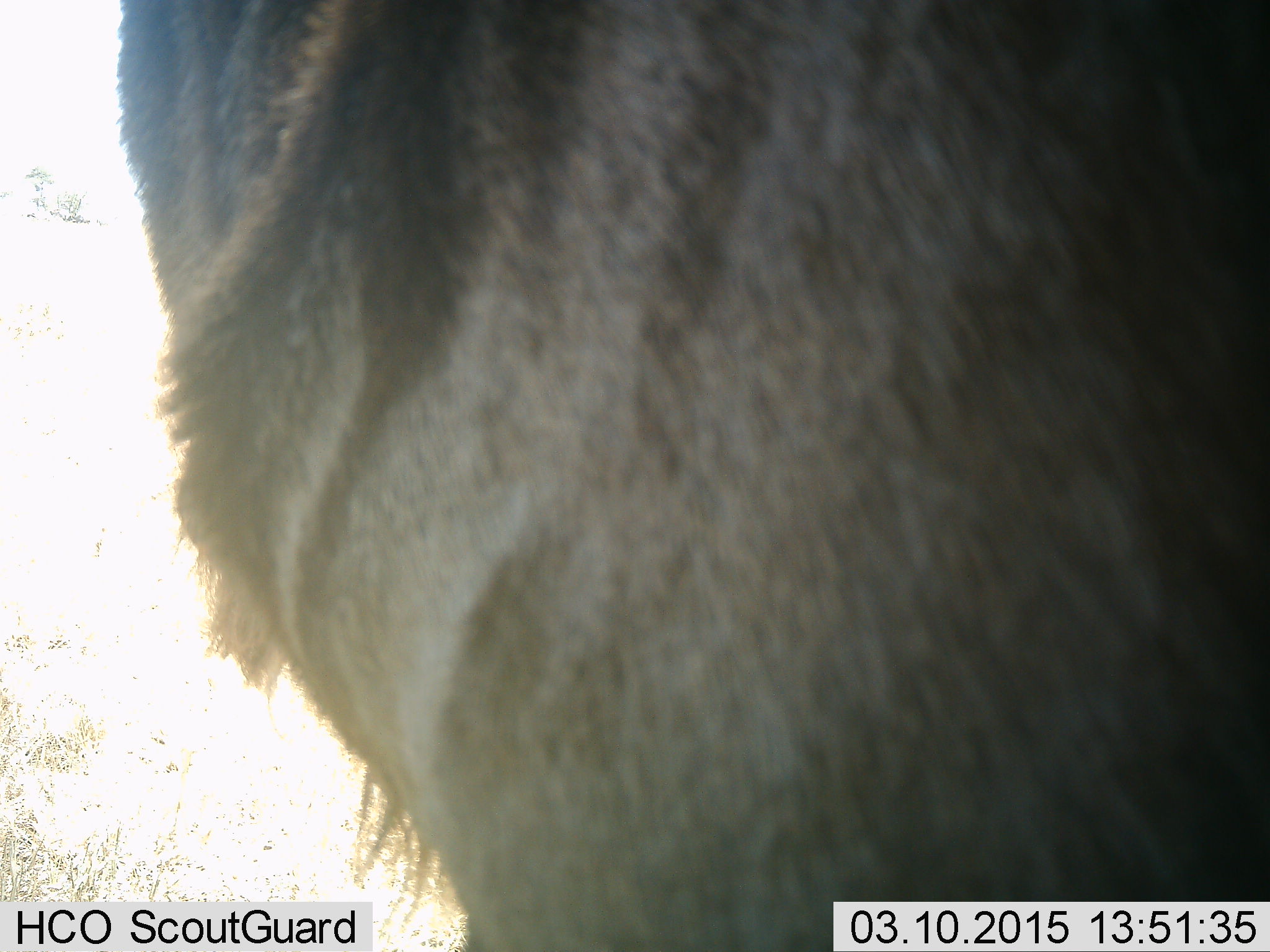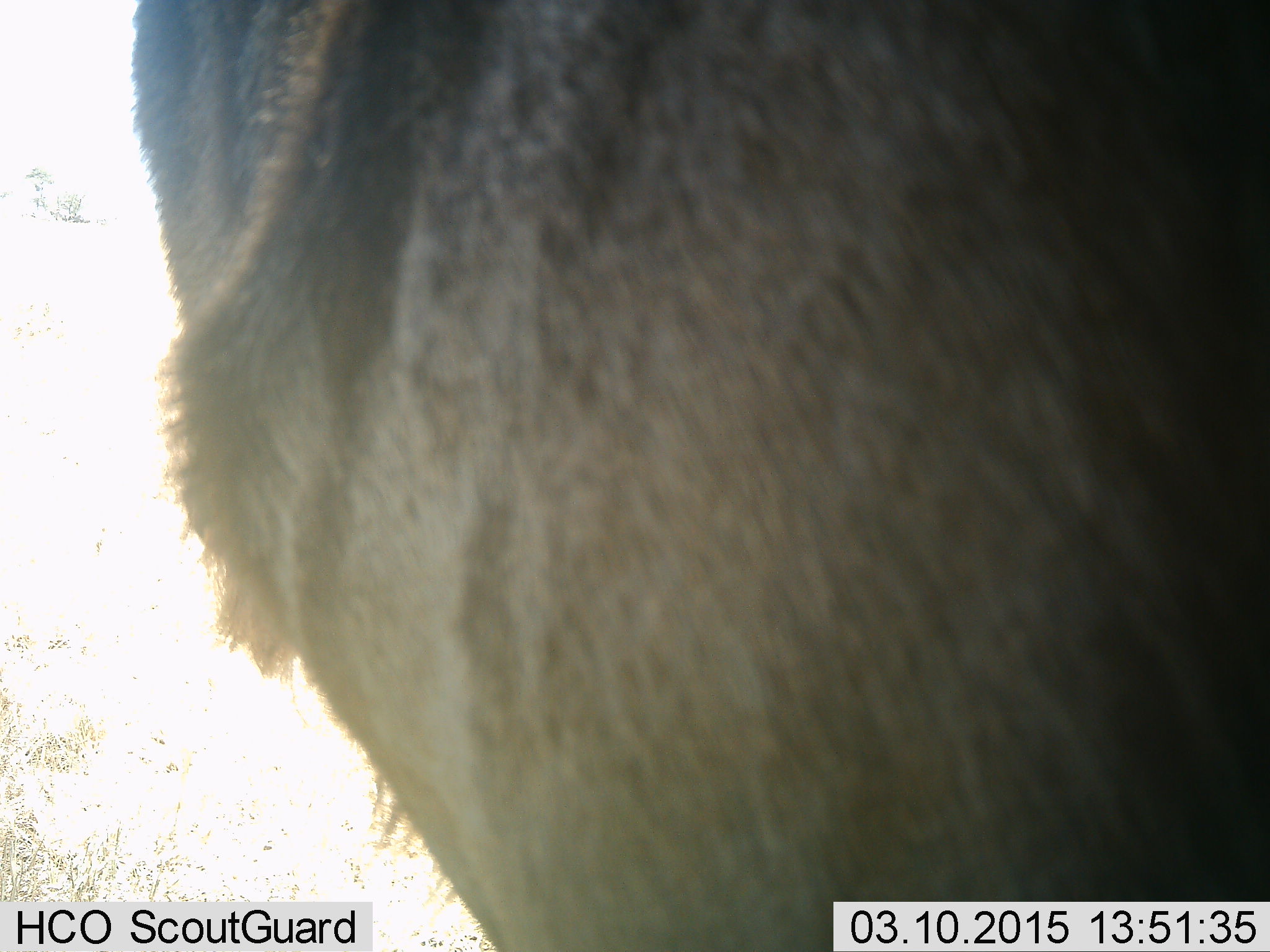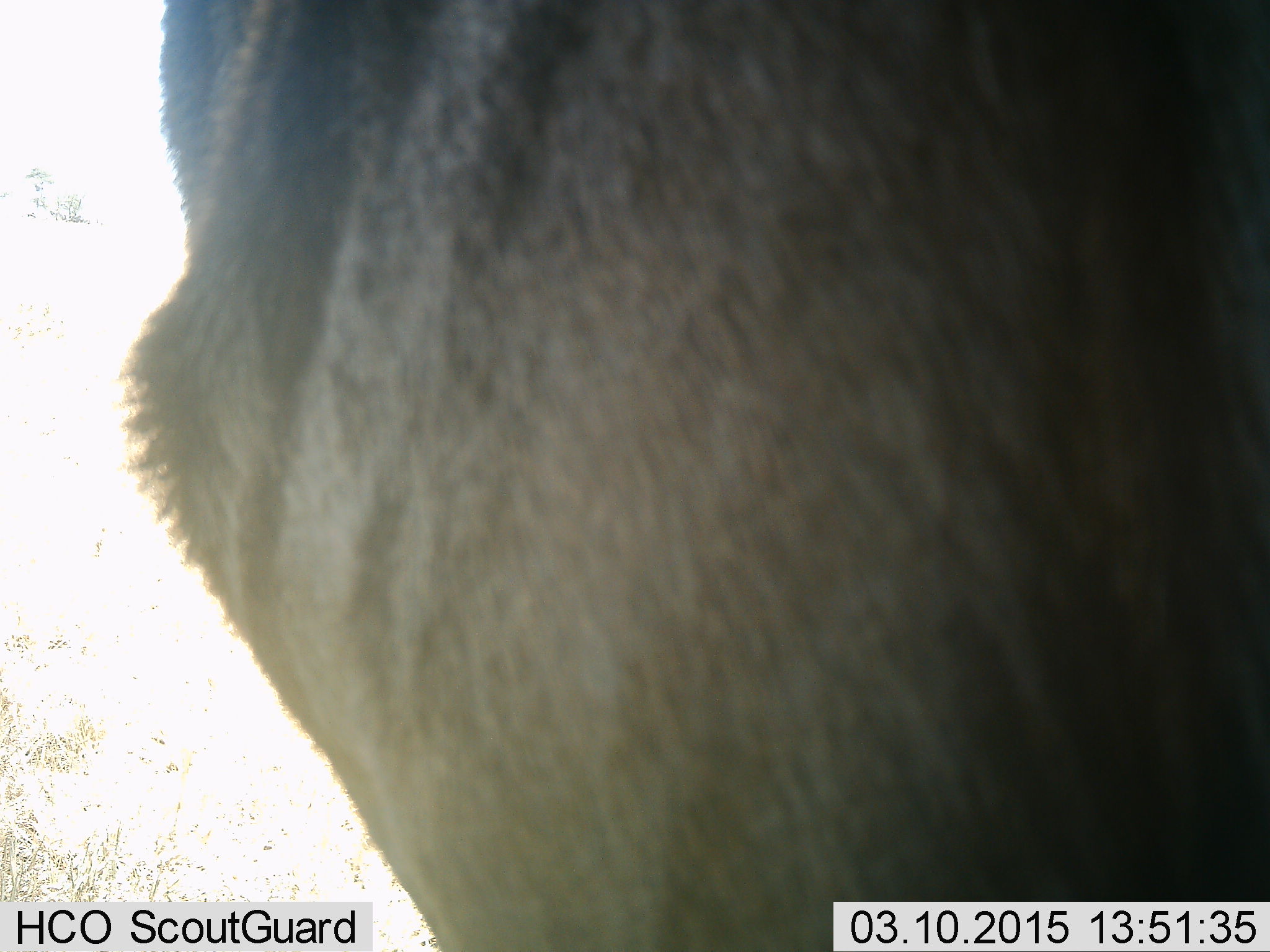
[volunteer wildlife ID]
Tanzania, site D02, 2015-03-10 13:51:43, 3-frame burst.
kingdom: Animalia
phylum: Chordata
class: Mammalia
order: Artiodactyla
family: Bovidae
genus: Connochaetes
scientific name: Connochaetes taurinus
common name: blue wildebeest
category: wildebeest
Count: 1.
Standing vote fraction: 80%.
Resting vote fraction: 0%.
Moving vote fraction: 10%.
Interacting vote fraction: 20%.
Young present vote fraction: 10%.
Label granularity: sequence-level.